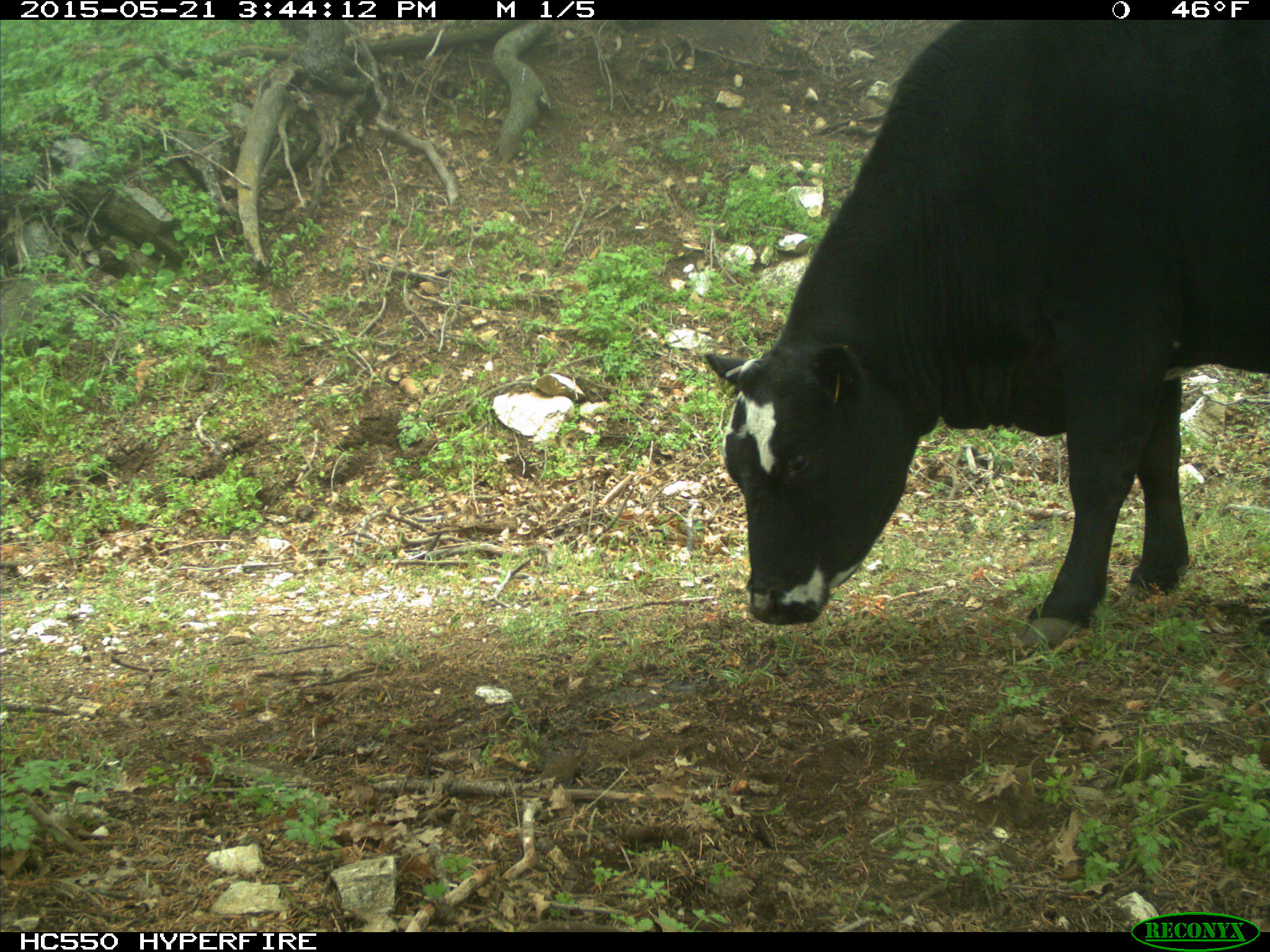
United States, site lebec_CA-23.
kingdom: Animalia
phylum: Chordata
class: Mammalia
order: Artiodactyla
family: Bovidae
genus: Bos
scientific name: Bos taurus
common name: domestic cow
Bos taurus (domestic cow).